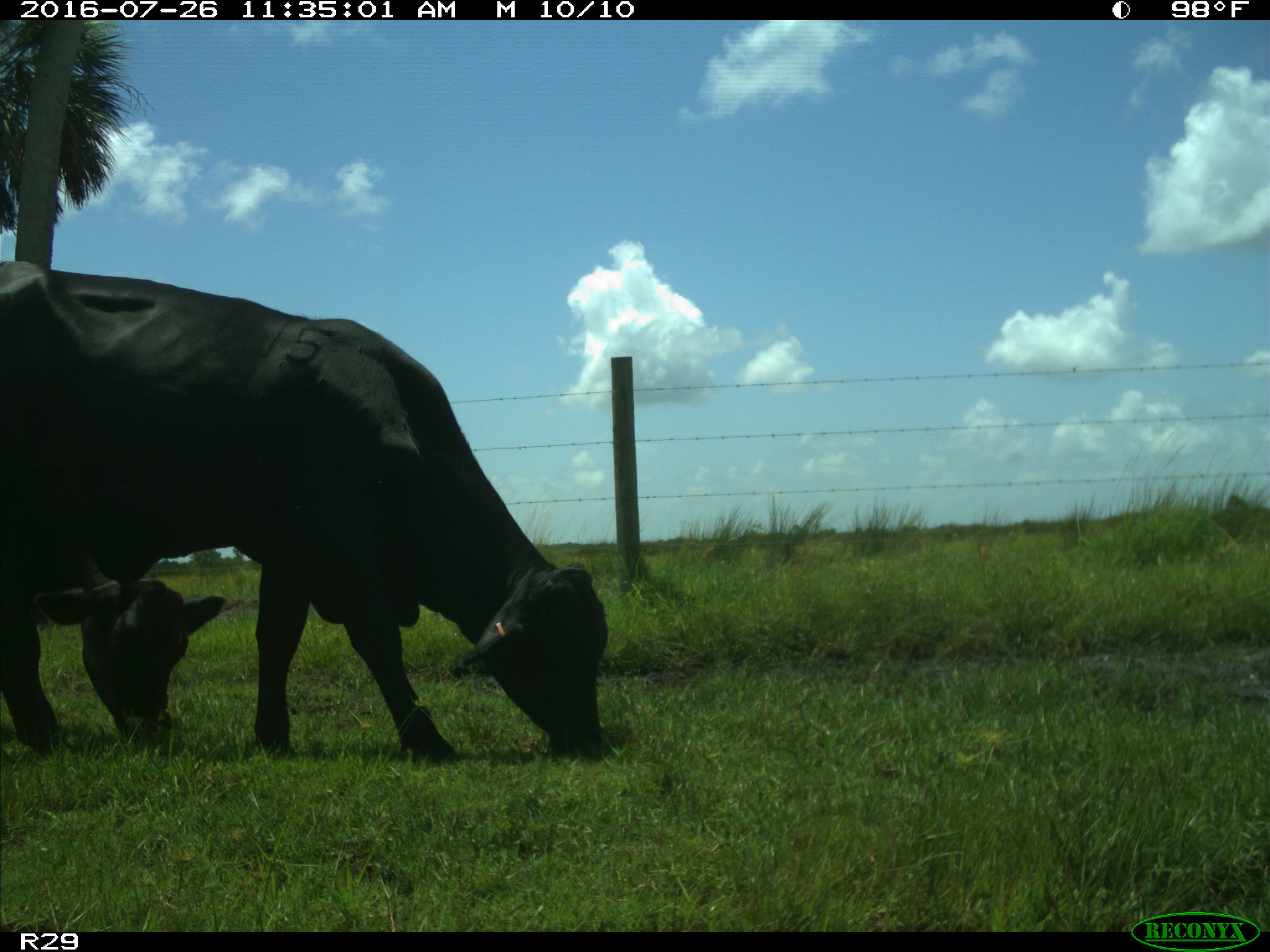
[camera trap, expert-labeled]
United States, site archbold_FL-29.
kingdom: Animalia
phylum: Chordata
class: Mammalia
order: Artiodactyla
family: Bovidae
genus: Bos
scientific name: Bos taurus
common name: domestic cow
Bos taurus (domestic cow).